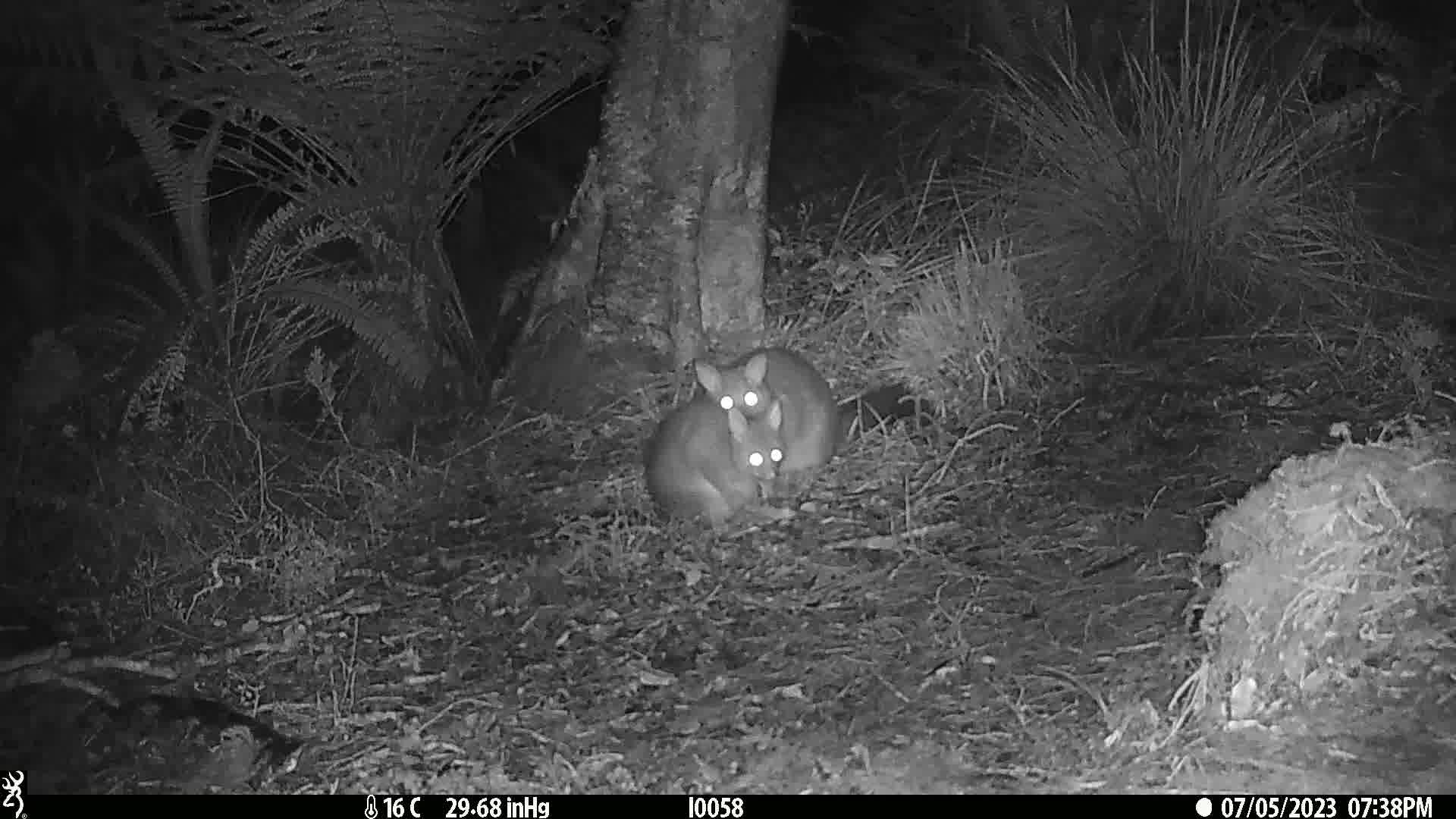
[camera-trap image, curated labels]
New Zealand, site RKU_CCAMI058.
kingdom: Animalia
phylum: Chordata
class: Mammalia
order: Diprotodontia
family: Phalangeridae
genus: Trichosurus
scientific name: Trichosurus vulpecula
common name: common brushtail possum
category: possum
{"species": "possum (common brushtail possum) (Trichosurus vulpecula)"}